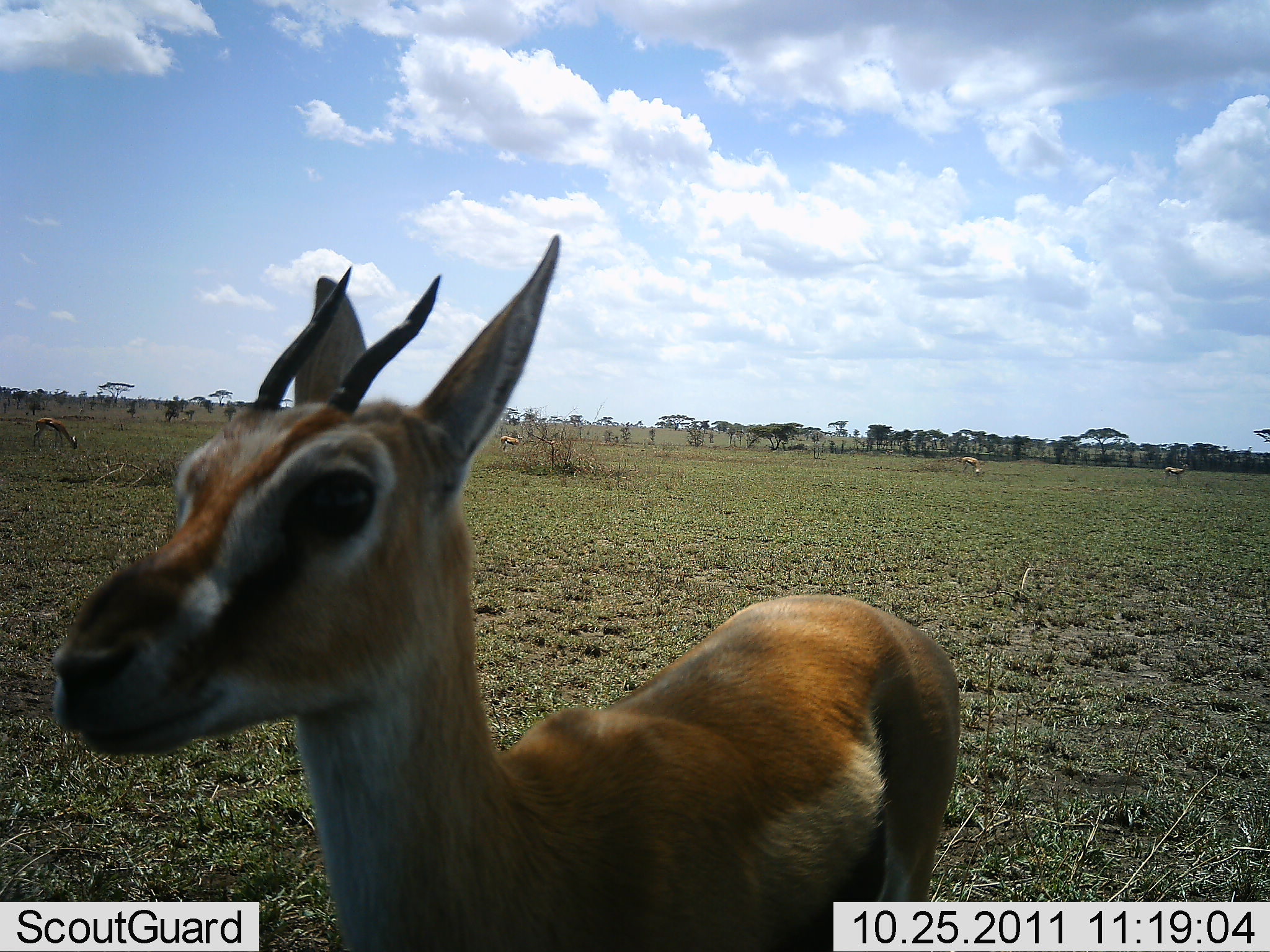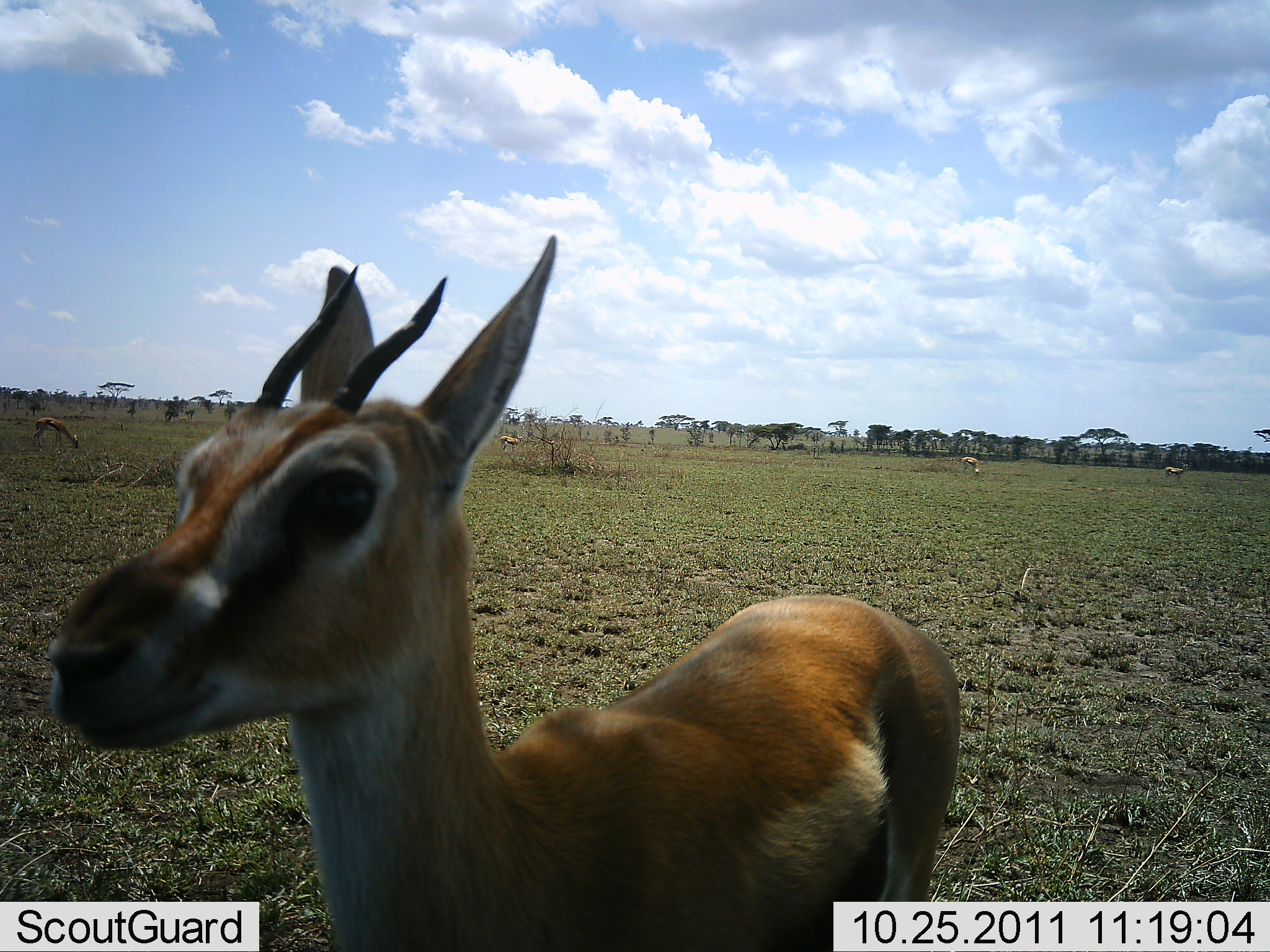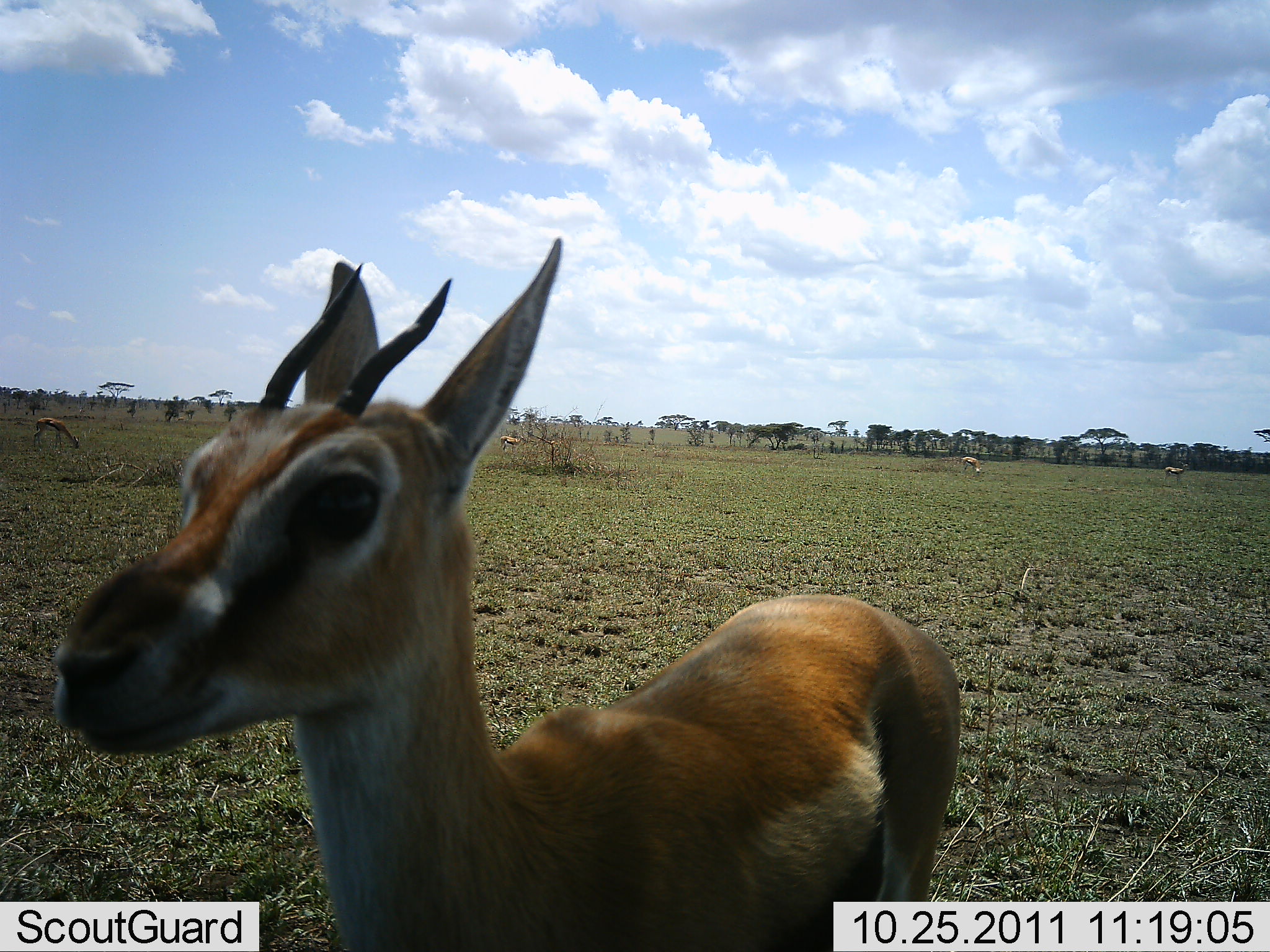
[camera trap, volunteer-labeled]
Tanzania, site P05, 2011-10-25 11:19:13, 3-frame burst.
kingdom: Animalia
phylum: Chordata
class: Mammalia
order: Artiodactyla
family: Bovidae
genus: Eudorcas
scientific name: Eudorcas thomsonii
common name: thomson's gazelle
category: gazellethomsons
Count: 5.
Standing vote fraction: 80%.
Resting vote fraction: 0%.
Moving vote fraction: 0%.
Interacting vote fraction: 0%.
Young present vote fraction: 0%.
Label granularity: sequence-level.